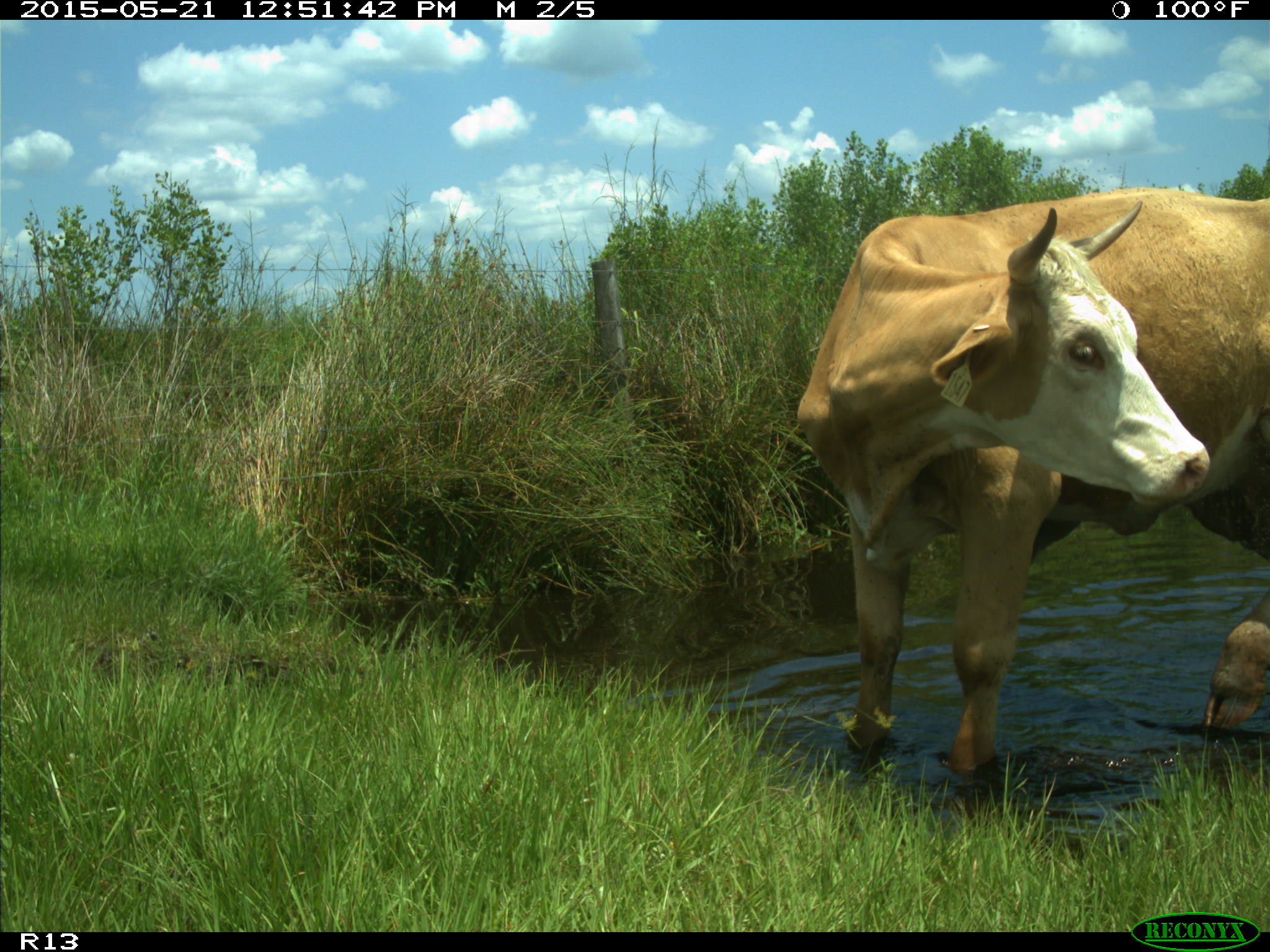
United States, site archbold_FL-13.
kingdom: Animalia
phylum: Chordata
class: Mammalia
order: Artiodactyla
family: Bovidae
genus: Bos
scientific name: Bos taurus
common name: domestic cow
Bos taurus (domestic cow).